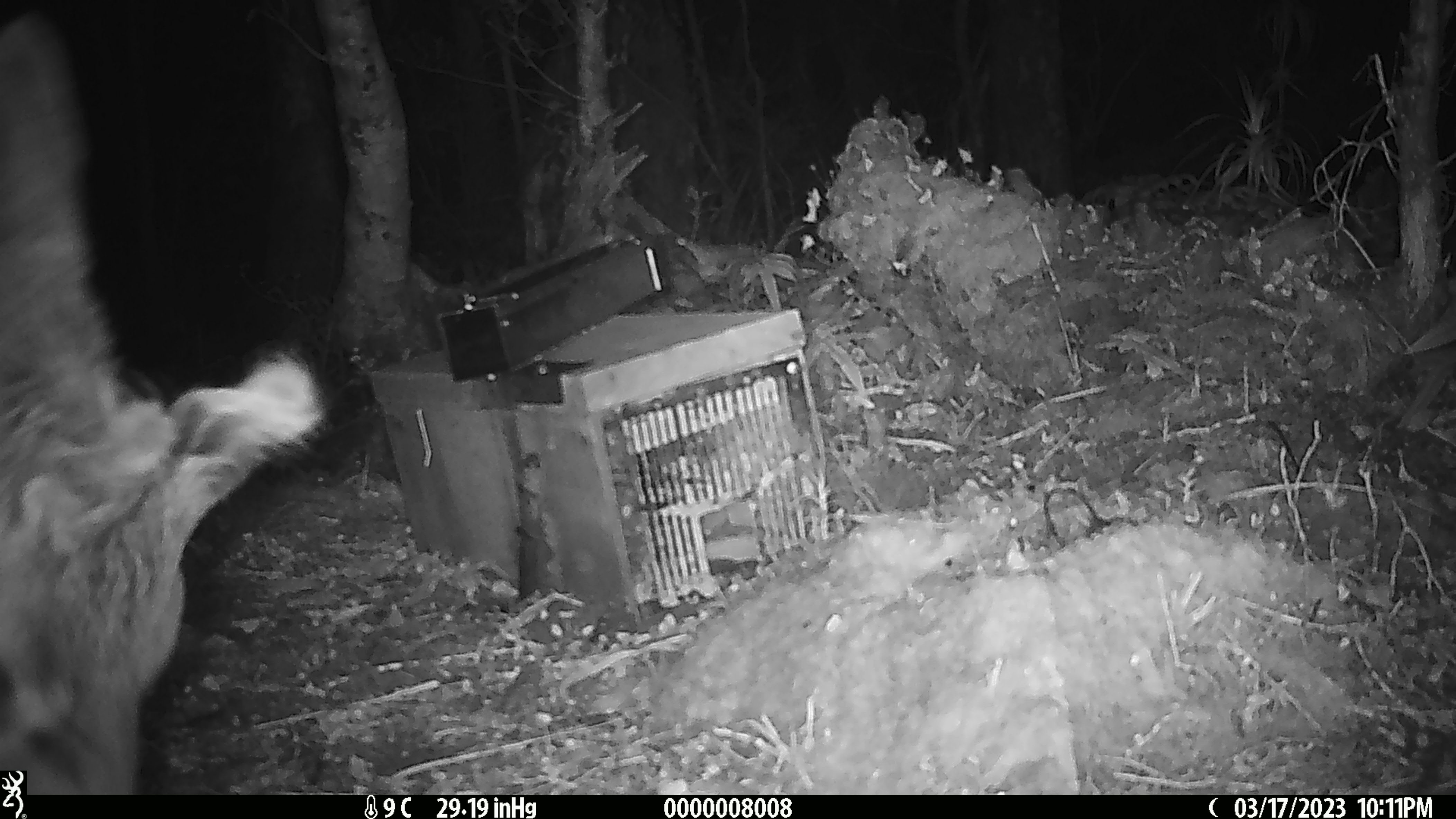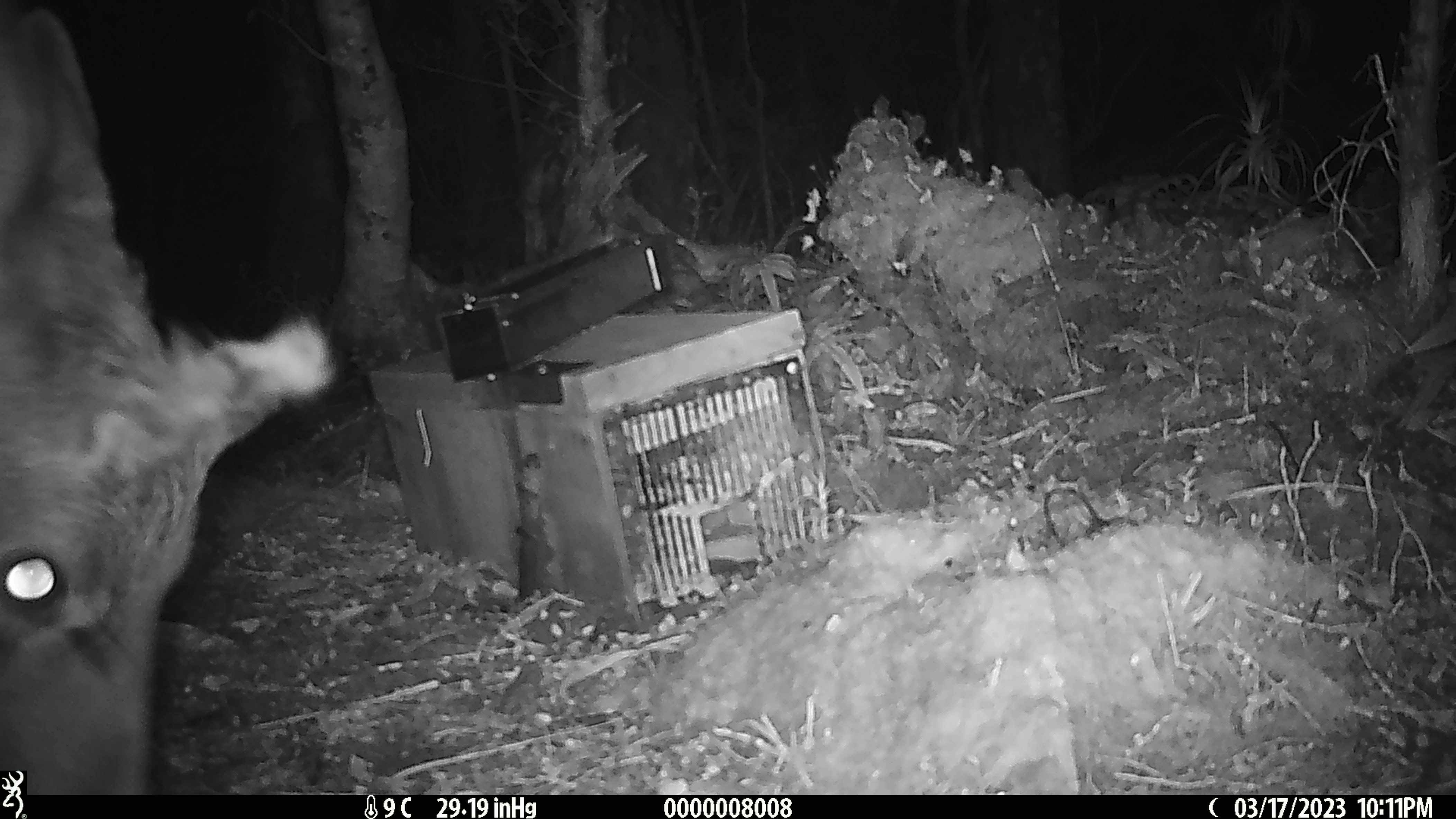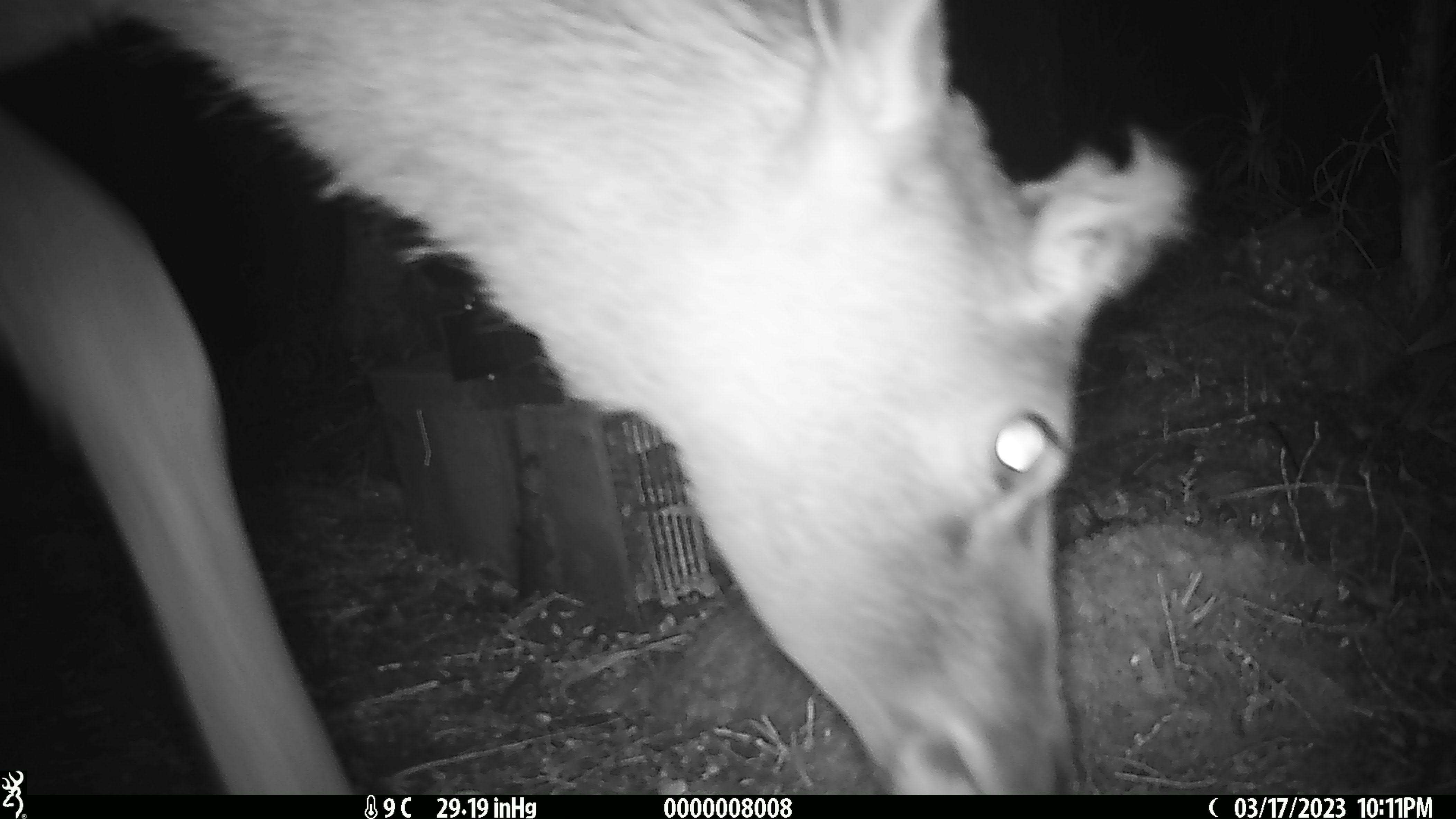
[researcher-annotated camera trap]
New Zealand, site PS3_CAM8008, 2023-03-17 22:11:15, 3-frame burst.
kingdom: Animalia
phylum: Chordata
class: Mammalia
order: Artiodactyla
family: Cervidae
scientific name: Cervidae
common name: deer